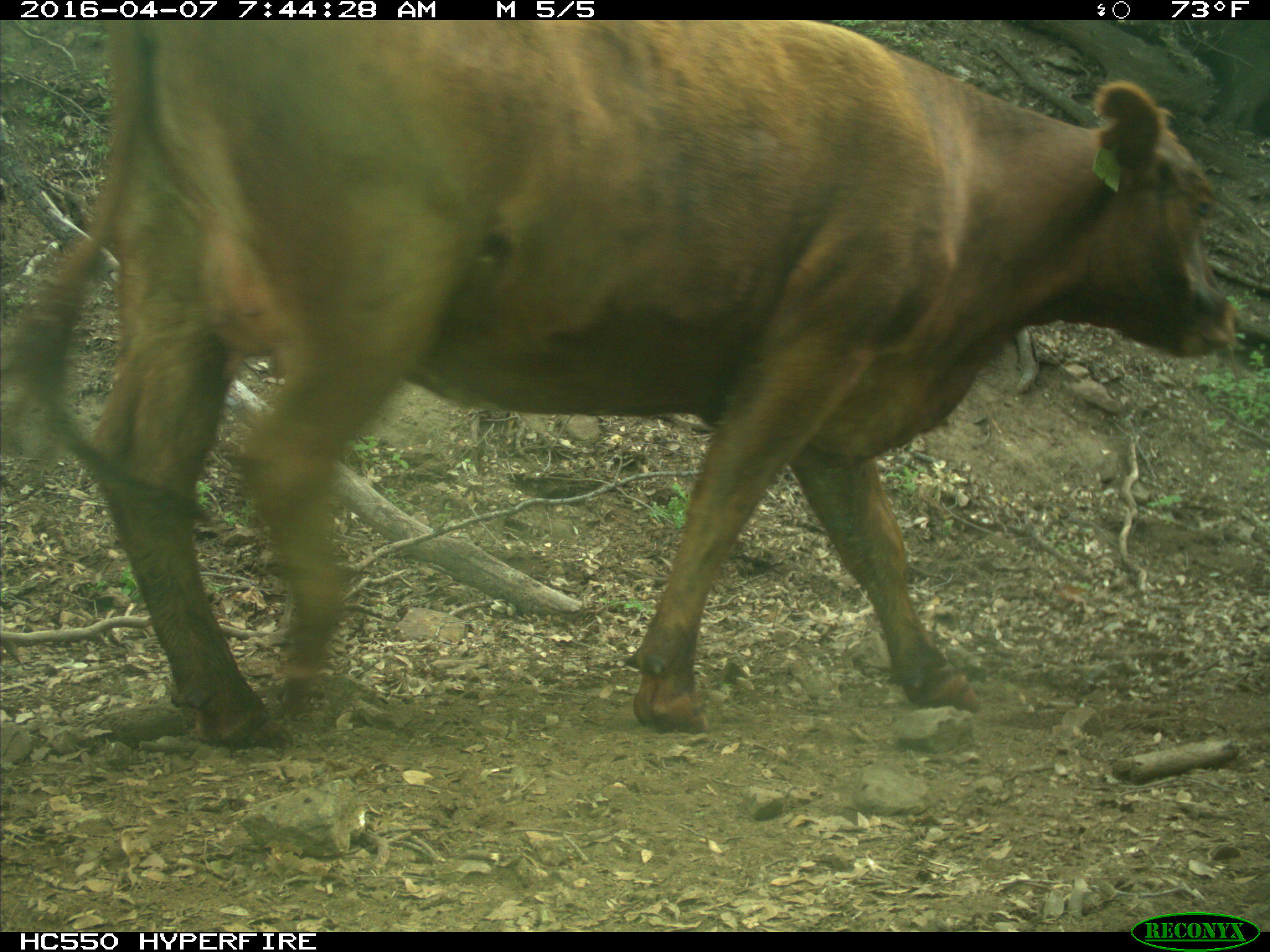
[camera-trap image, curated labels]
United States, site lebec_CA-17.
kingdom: Animalia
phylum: Chordata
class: Mammalia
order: Artiodactyla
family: Bovidae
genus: Bos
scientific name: Bos taurus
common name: domestic cow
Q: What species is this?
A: Bos taurus (domestic cow).